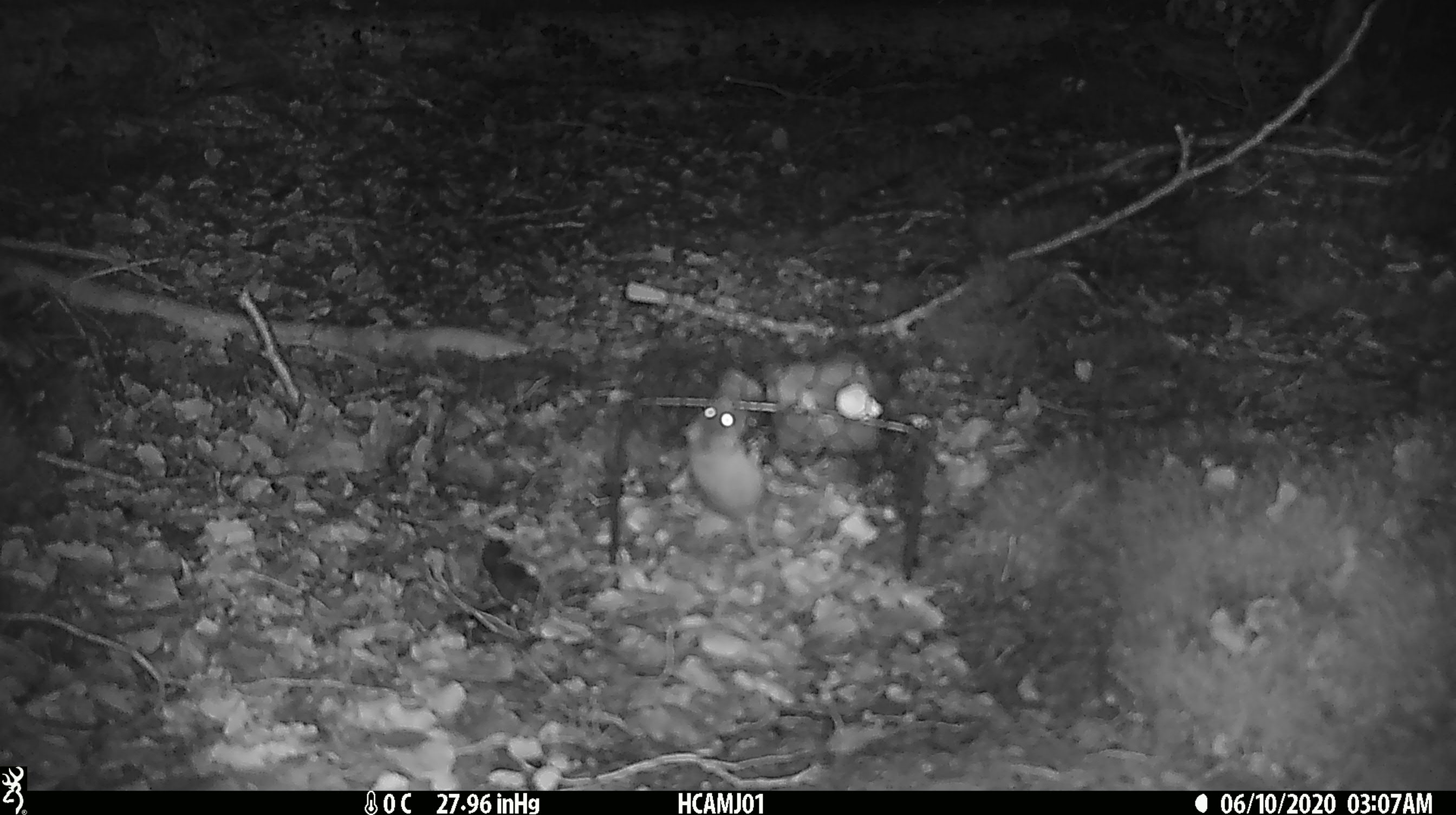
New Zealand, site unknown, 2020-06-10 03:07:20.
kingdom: Animalia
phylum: Chordata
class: Mammalia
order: Rodentia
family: Muridae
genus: Mus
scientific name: Mus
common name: mouse